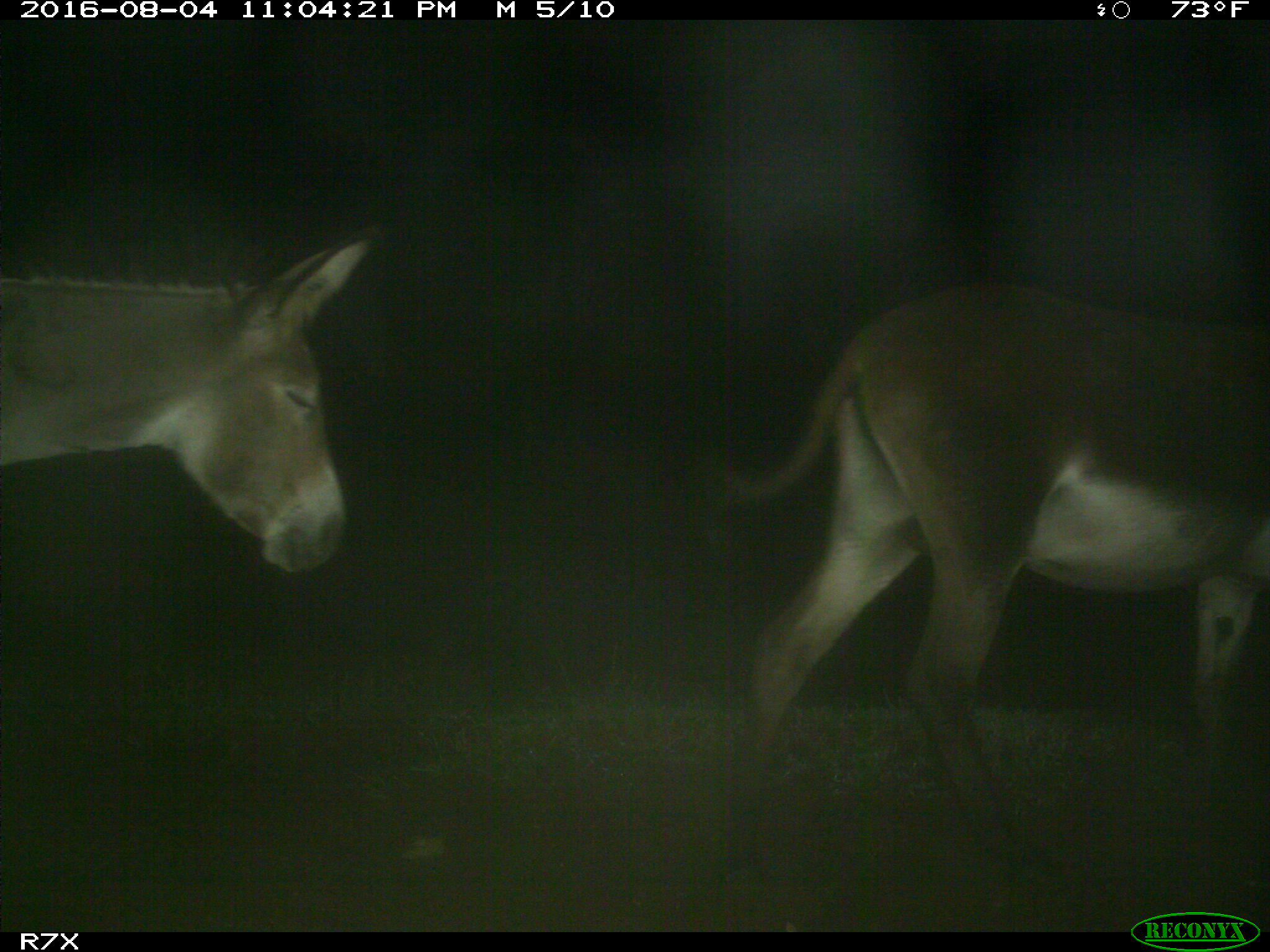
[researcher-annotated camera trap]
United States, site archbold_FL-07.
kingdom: Animalia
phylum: Chordata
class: Mammalia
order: Perissodactyla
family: Equidae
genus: Equus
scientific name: Equus africanus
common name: african wild ass